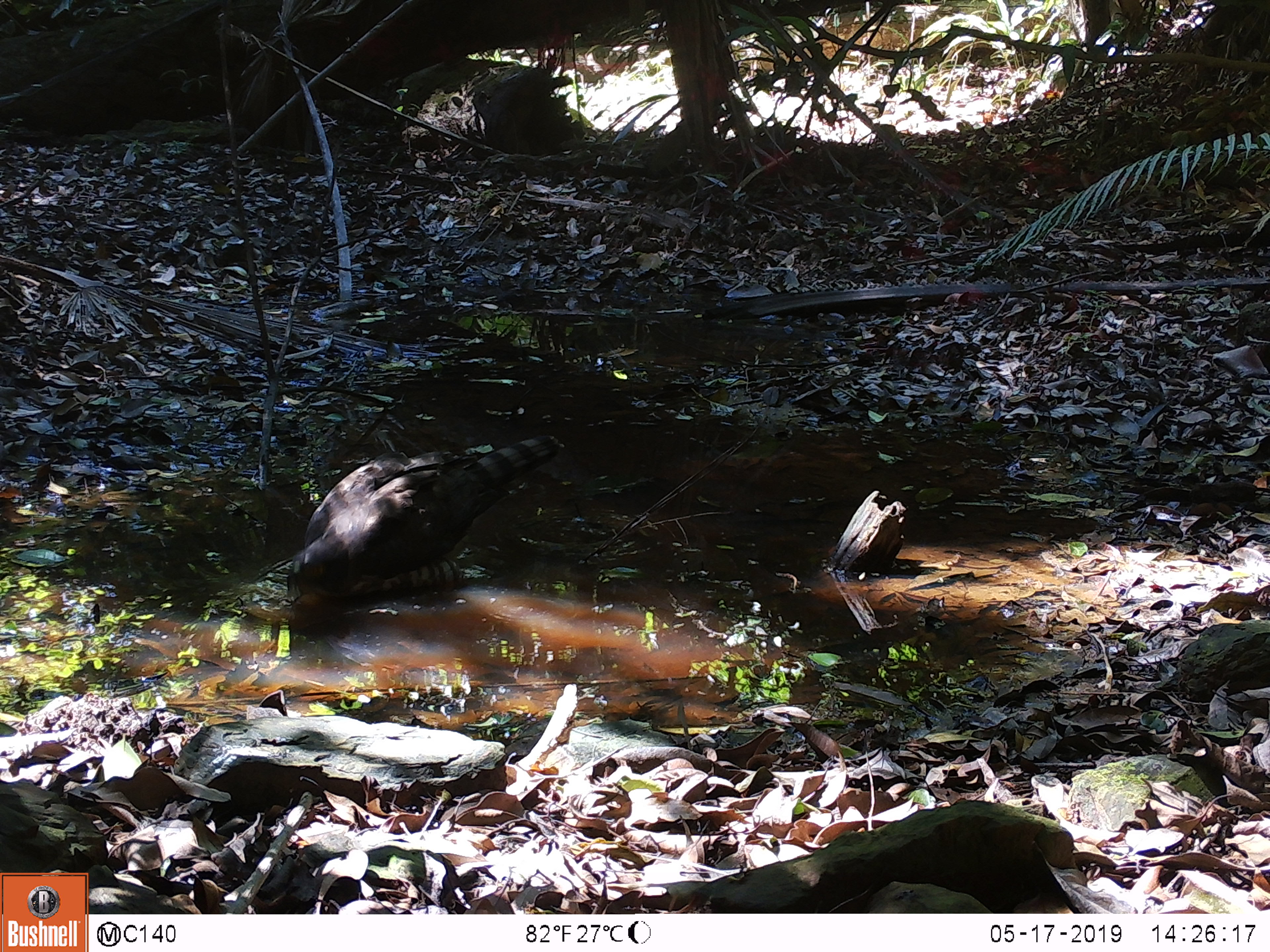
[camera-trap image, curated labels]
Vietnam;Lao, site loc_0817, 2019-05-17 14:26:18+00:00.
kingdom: Animalia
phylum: Chordata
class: Aves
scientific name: Aves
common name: bird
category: unidentified bird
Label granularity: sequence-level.